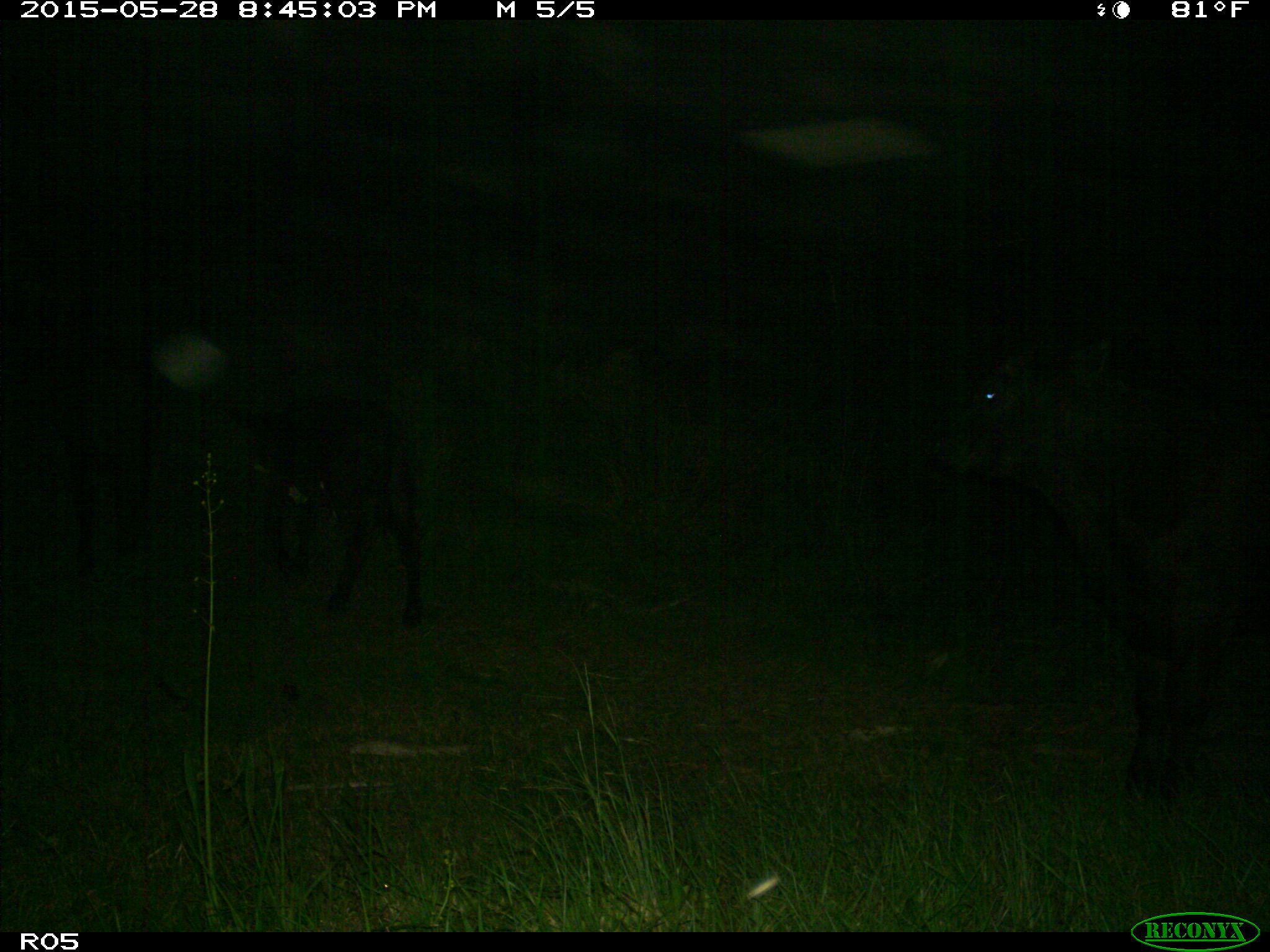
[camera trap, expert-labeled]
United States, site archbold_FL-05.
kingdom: Animalia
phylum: Chordata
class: Mammalia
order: Artiodactyla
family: Bovidae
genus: Bos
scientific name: Bos taurus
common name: domestic cow